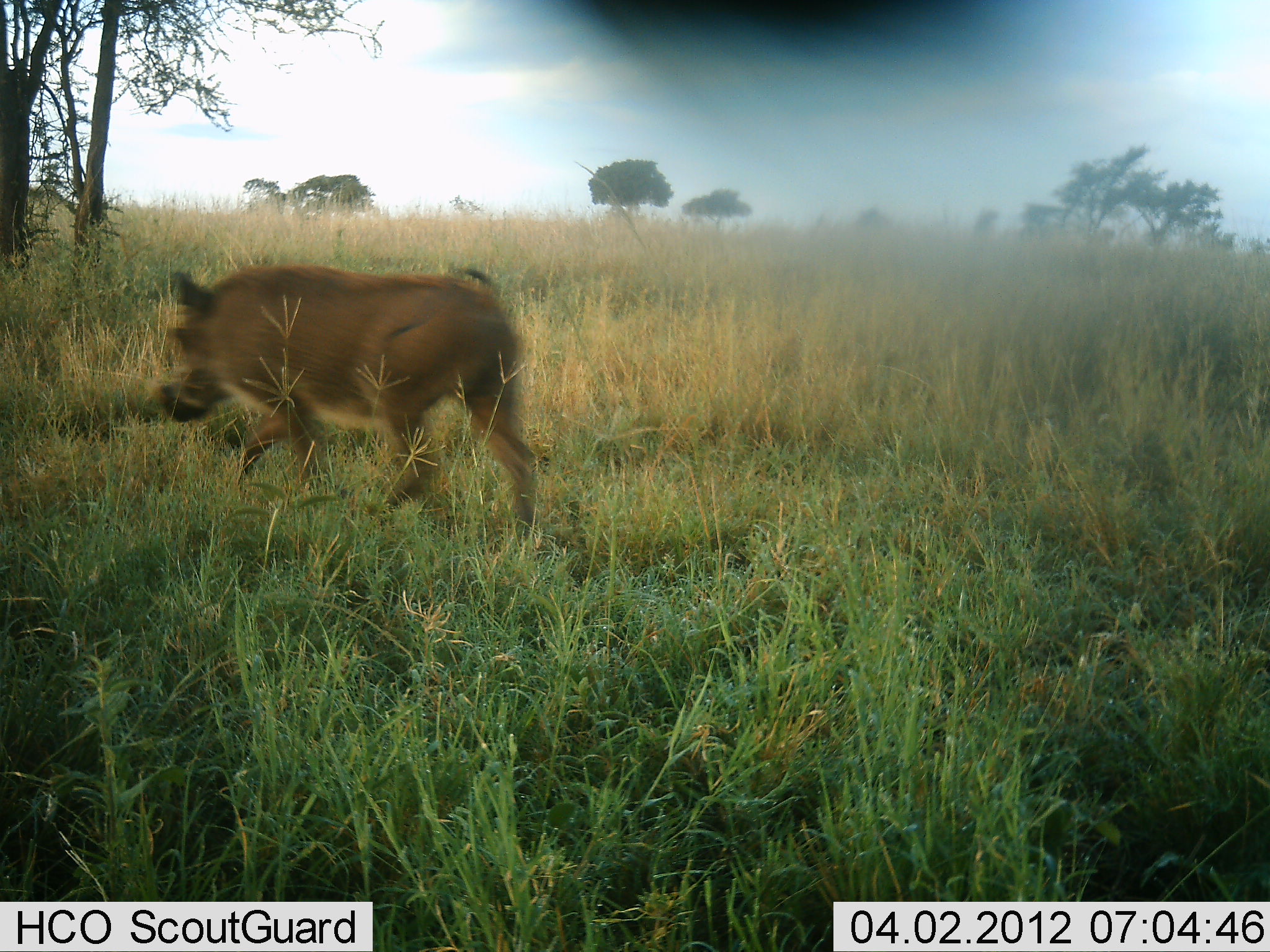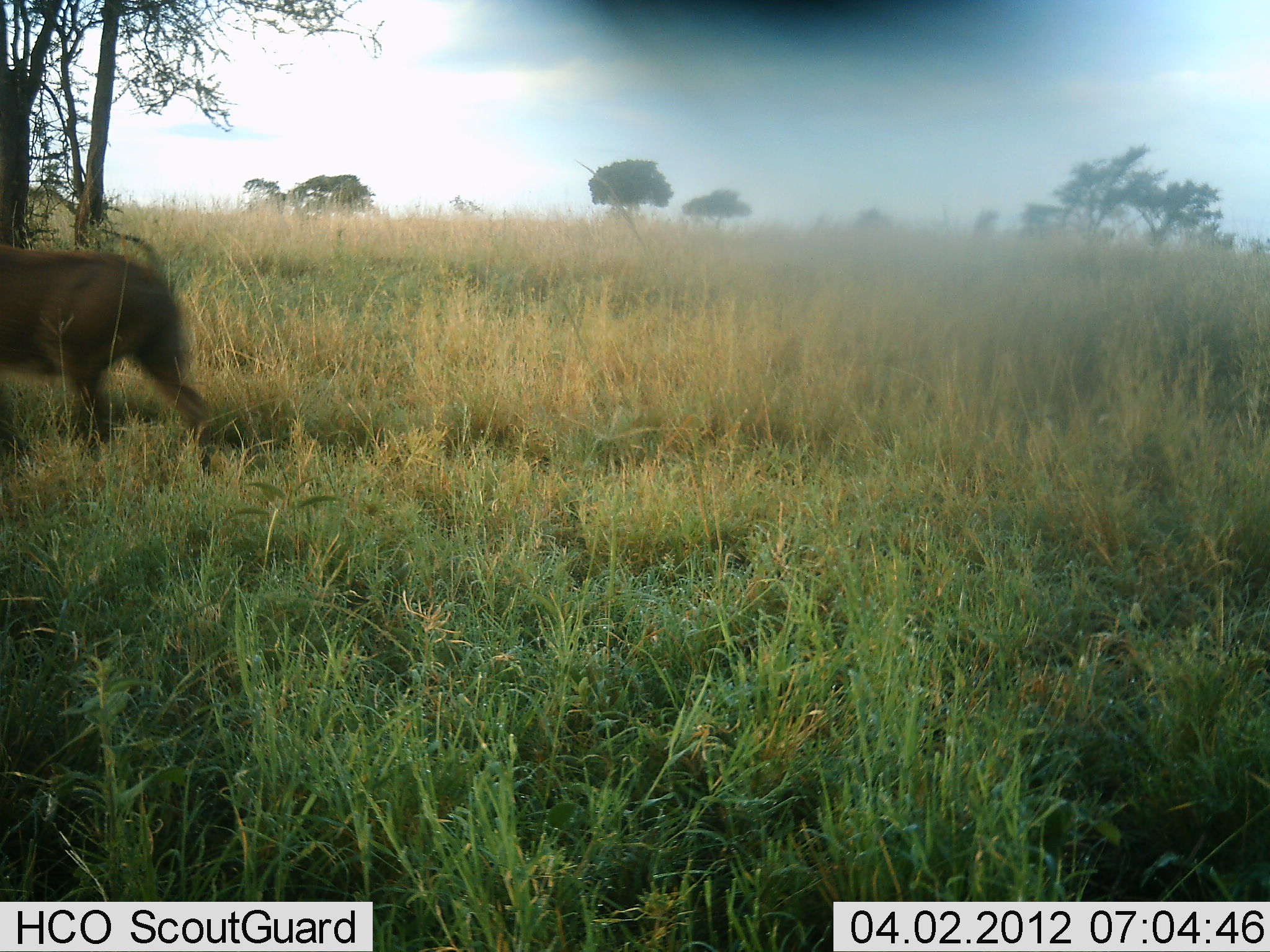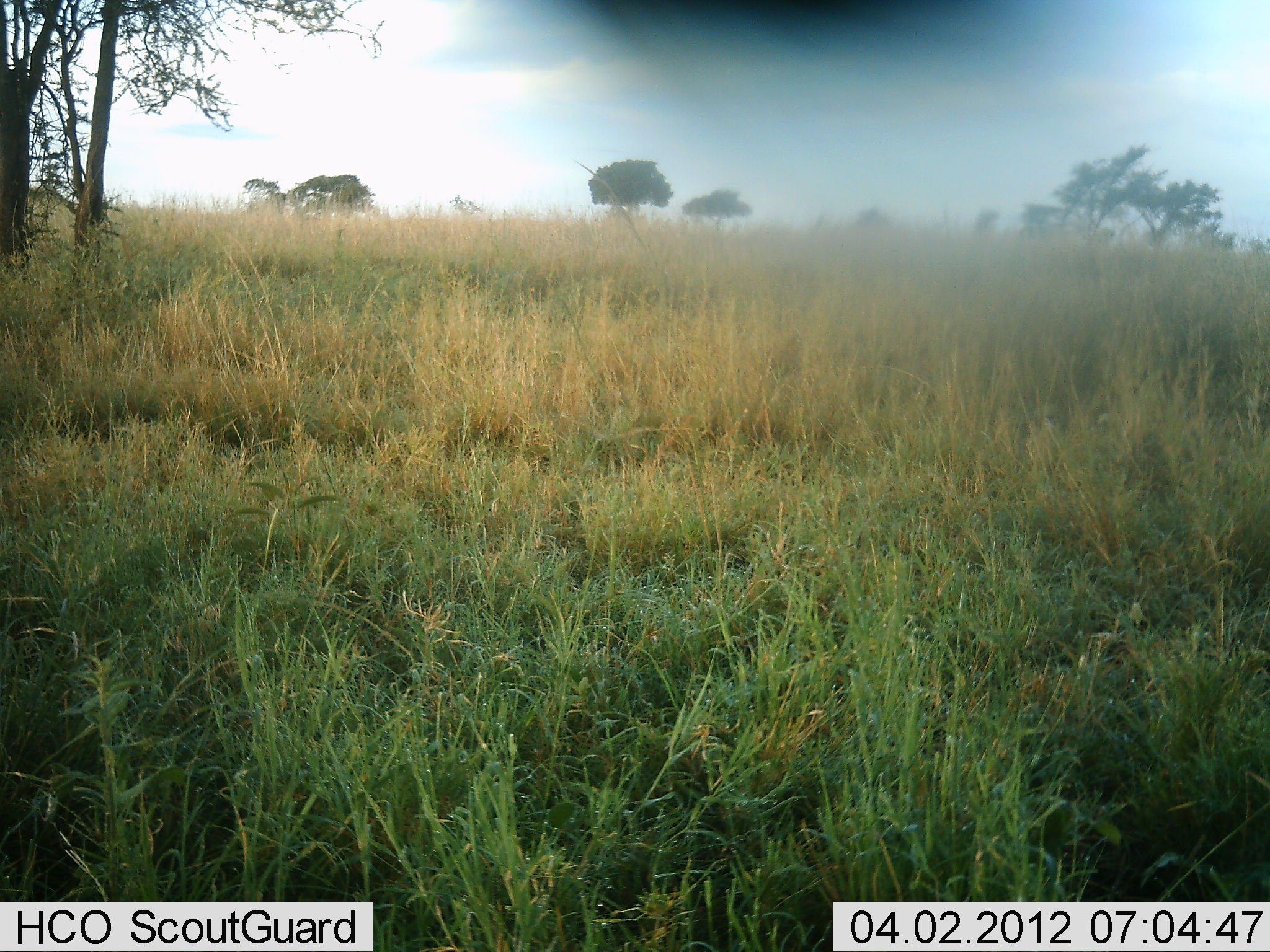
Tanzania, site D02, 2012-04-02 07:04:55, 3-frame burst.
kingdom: Animalia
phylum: Chordata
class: Mammalia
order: Artiodactyla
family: Suidae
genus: Phacochoerus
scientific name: Phacochoerus africanus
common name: warthog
Warthog (Phacochoerus africanus), count 1. Behavior (volunteer vote fractions): standing 0%, resting 0%, moving 100%, interacting 0%. Young present (vote fraction): 0%. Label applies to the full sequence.